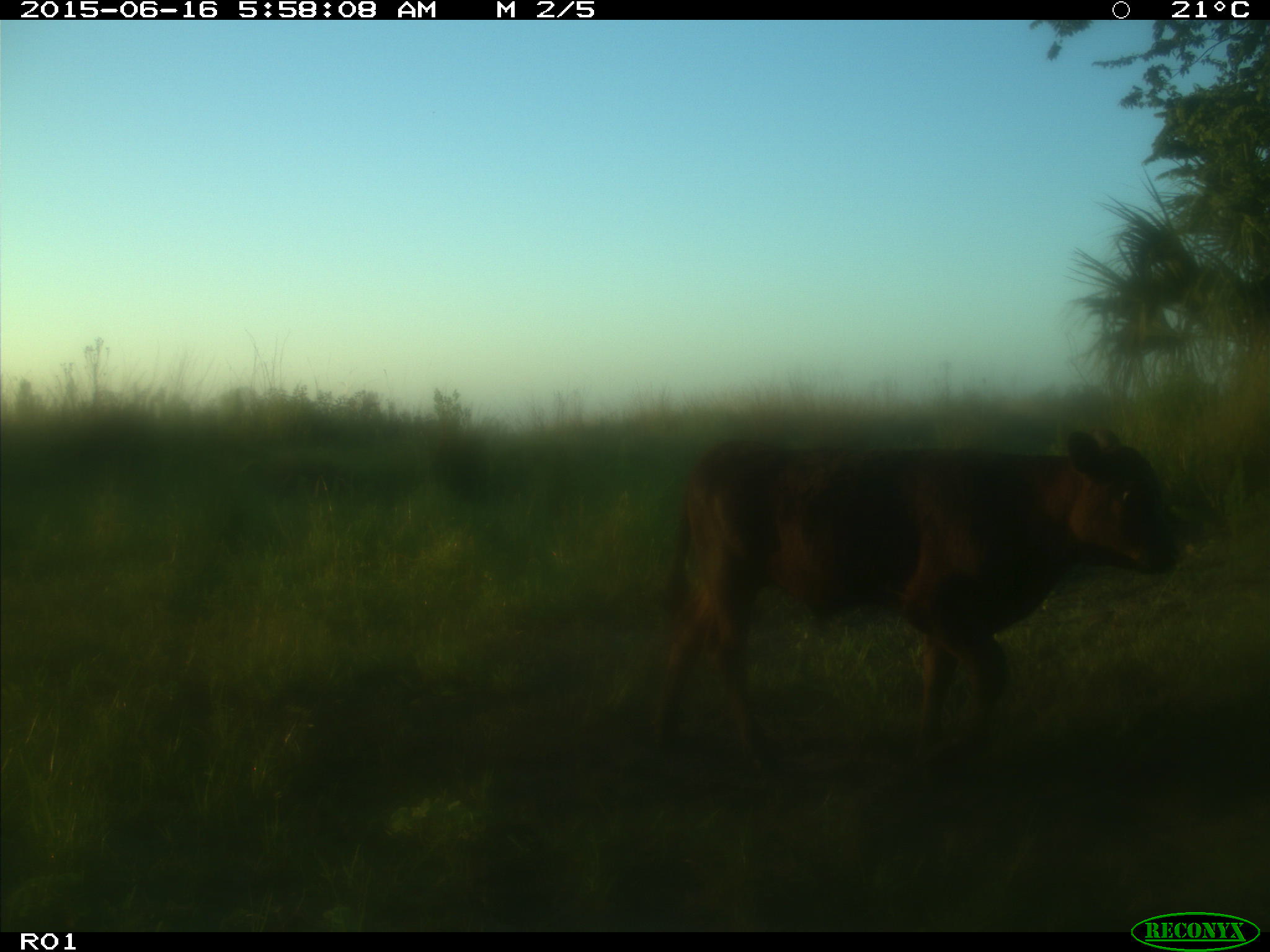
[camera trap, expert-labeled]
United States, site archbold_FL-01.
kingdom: Animalia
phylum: Chordata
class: Mammalia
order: Artiodactyla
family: Bovidae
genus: Bos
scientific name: Bos taurus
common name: domestic cow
Bos taurus (domestic cow).